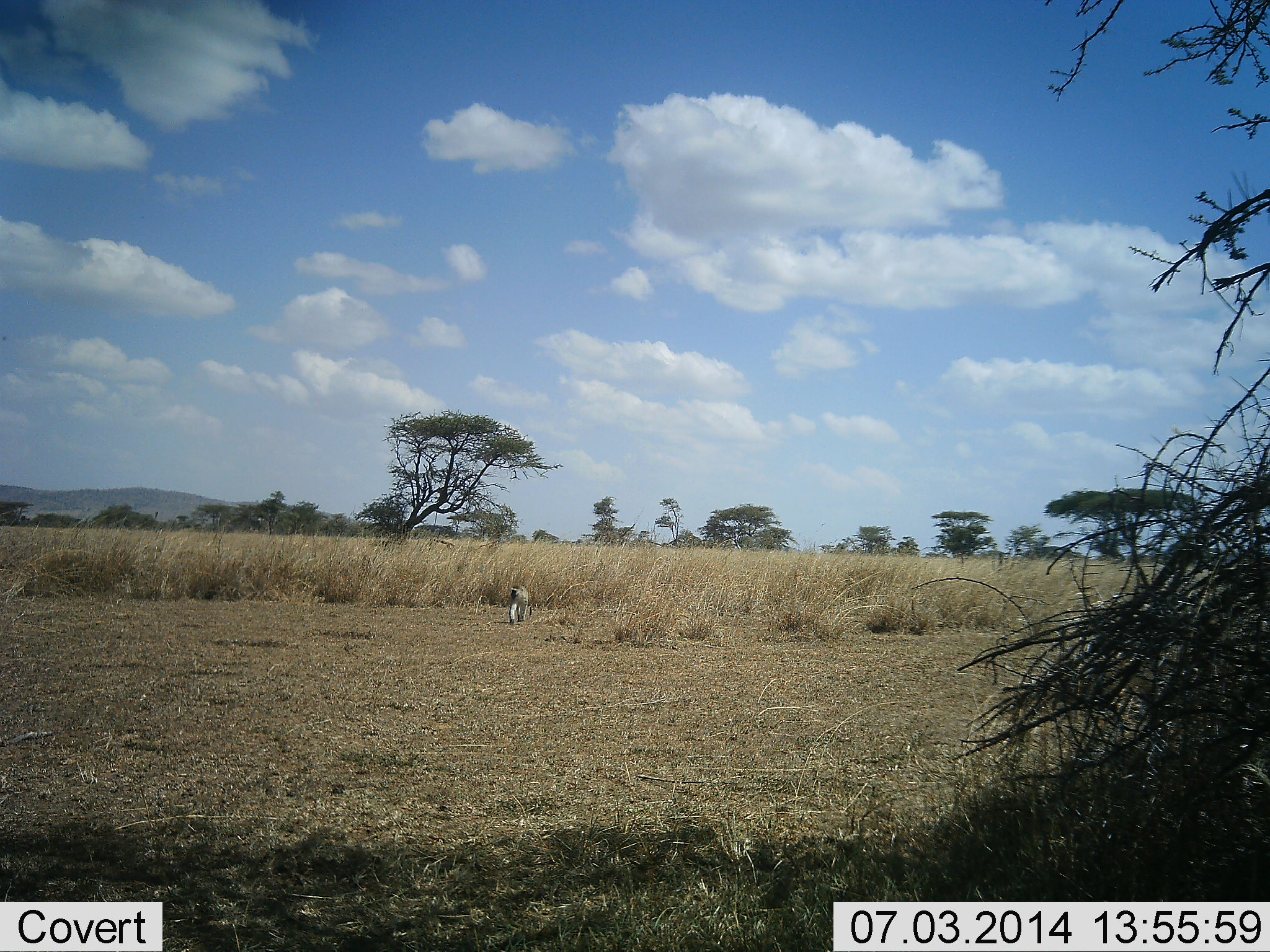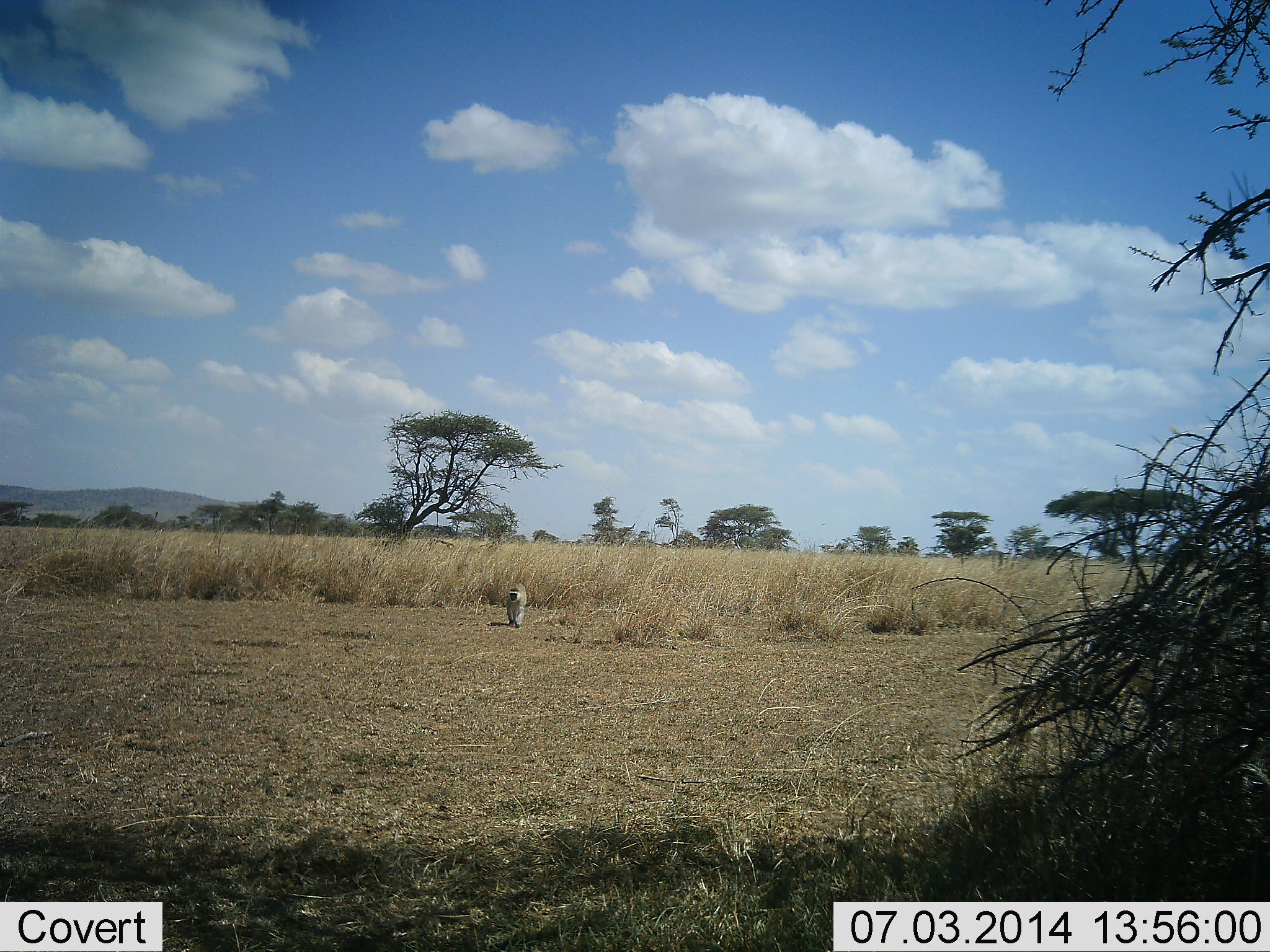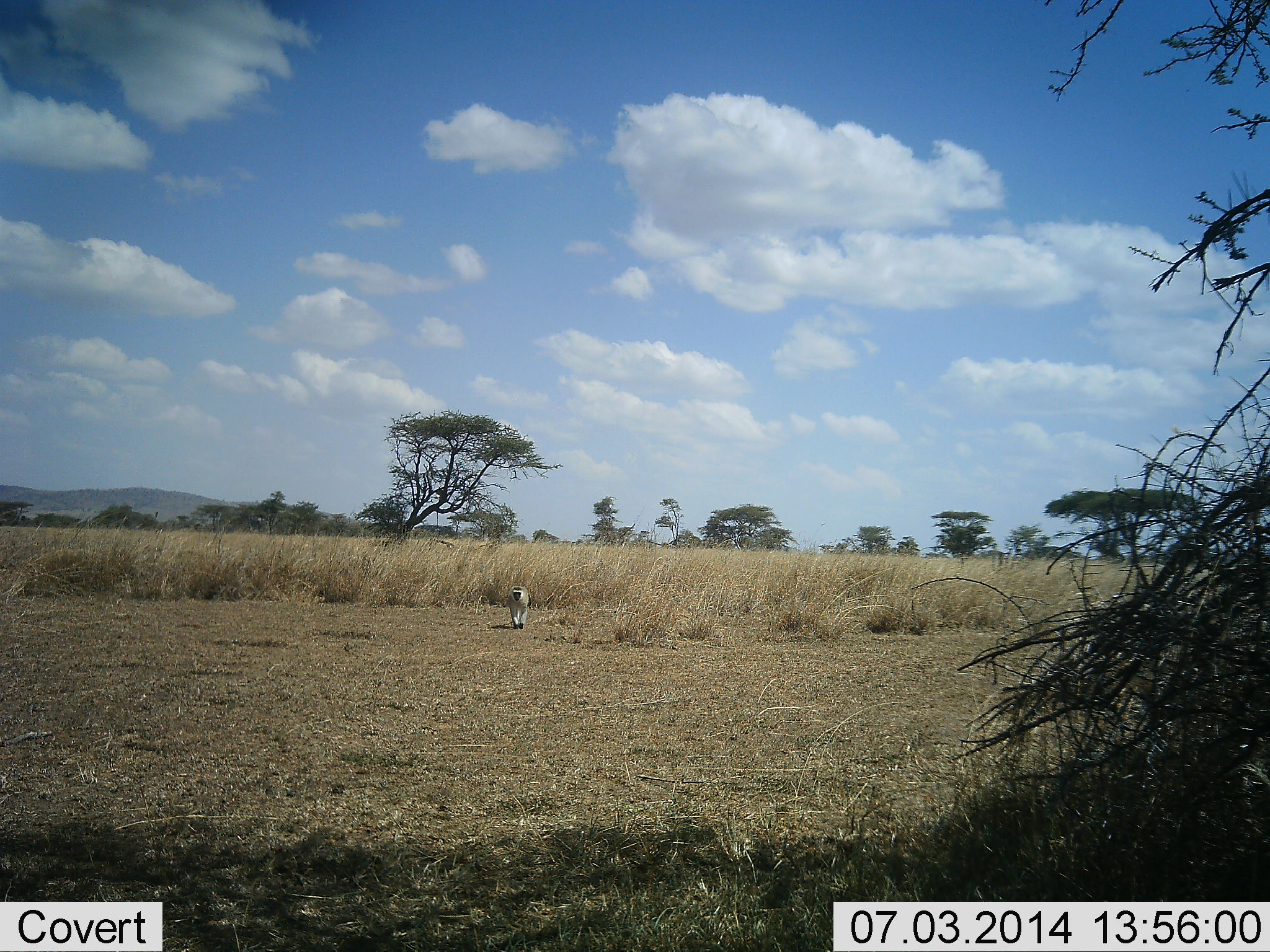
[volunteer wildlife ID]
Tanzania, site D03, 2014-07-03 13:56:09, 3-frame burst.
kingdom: Animalia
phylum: Chordata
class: Mammalia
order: Primates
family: Cercopithecidae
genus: Chlorocebus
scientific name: Chlorocebus pygerythrus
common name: vervet monkey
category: monkeyvervet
Monkeyvervet (vervet monkey) (Chlorocebus pygerythrus), count 1. Behavior (volunteer vote fractions): standing 10%, resting 0%, moving 100%, interacting 0%. Young present (vote fraction): 0%. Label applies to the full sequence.